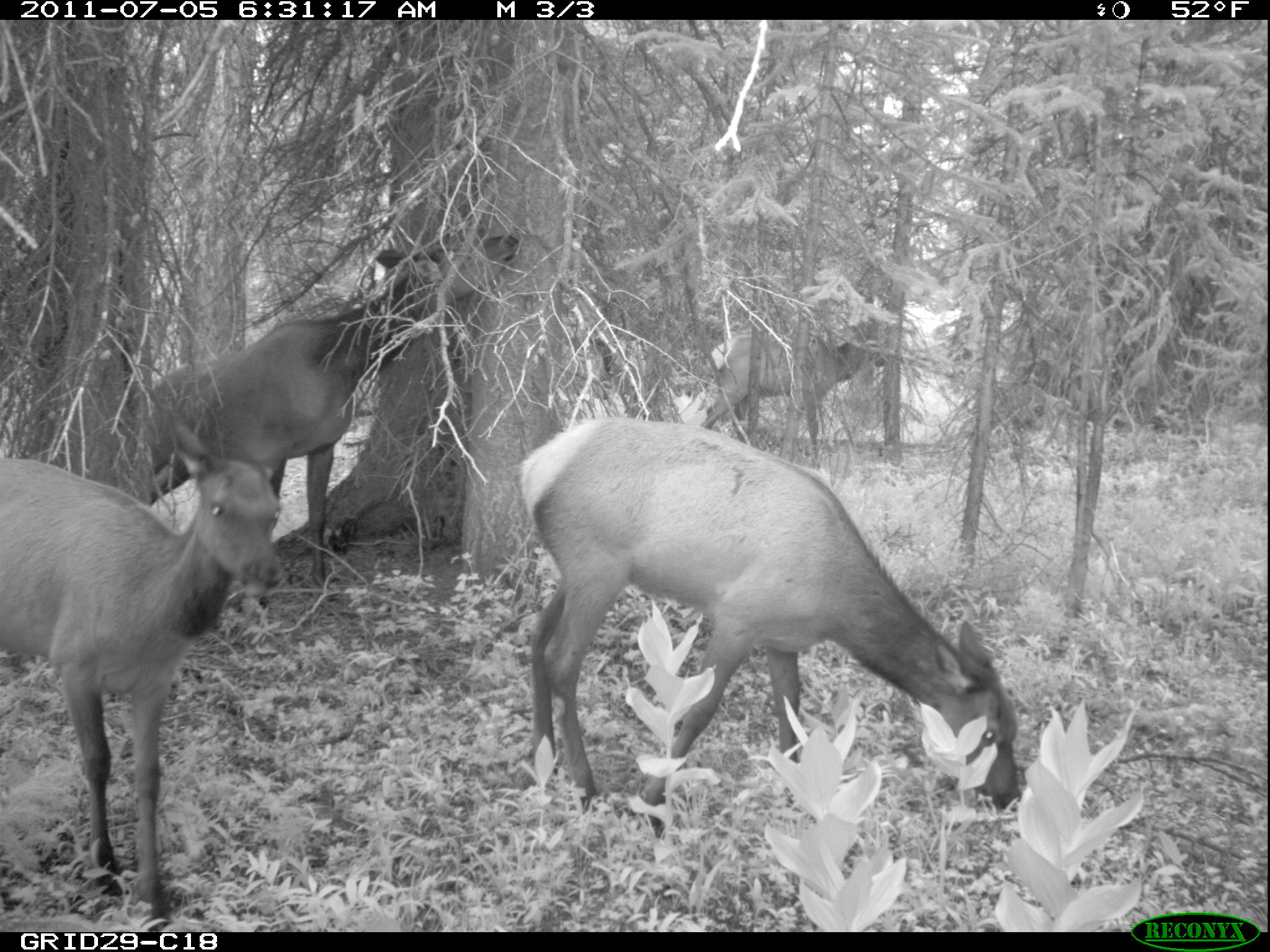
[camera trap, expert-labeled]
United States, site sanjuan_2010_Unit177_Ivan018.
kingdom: Animalia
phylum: Chordata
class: Mammalia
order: Artiodactyla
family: Cervidae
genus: Cervus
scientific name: Cervus elaphus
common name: red deer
Cervus elaphus (red deer).